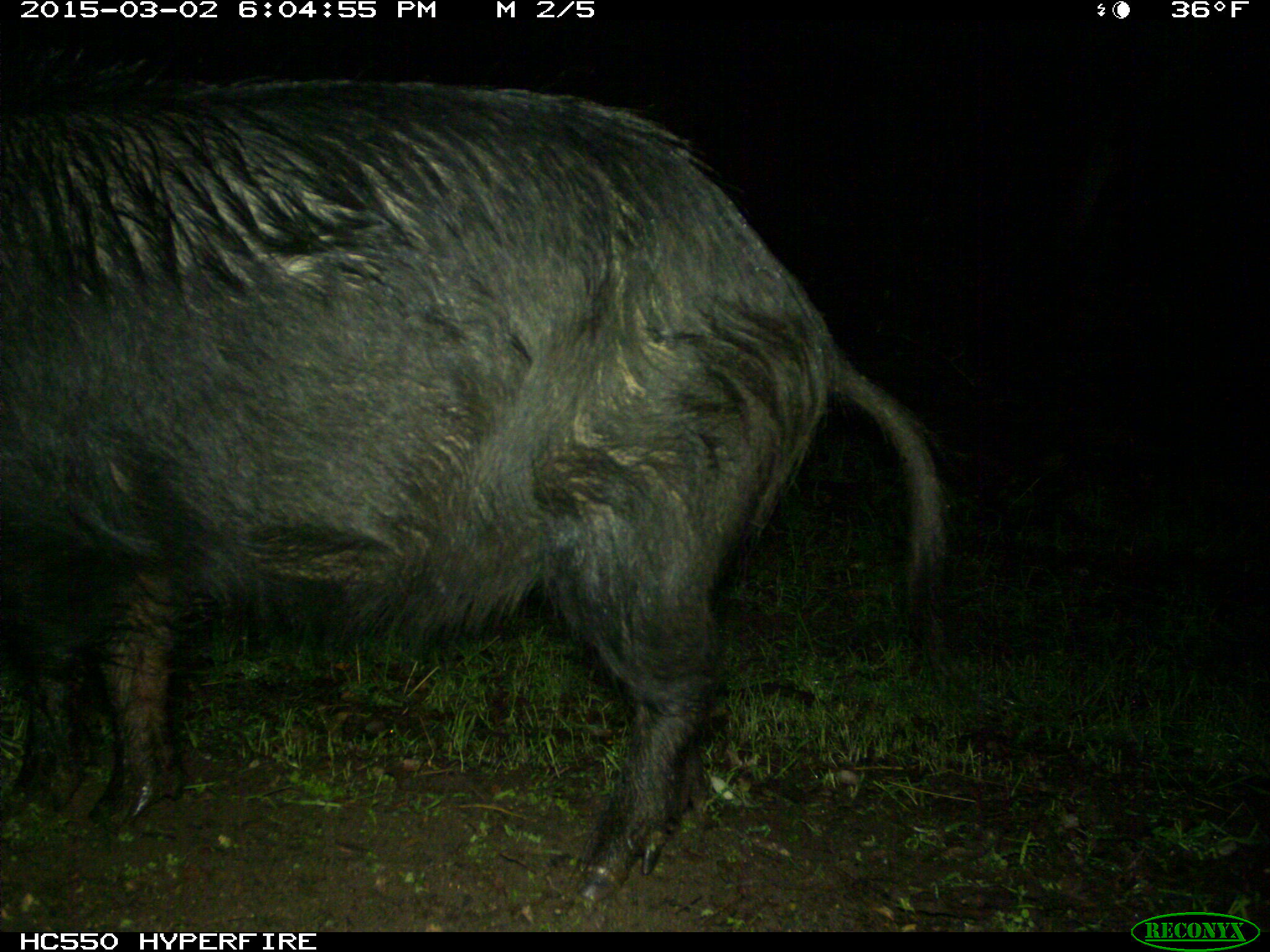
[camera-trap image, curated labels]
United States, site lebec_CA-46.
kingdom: Animalia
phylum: Chordata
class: Mammalia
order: Artiodactyla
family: Suidae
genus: Sus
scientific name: Sus scrofa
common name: wild boar